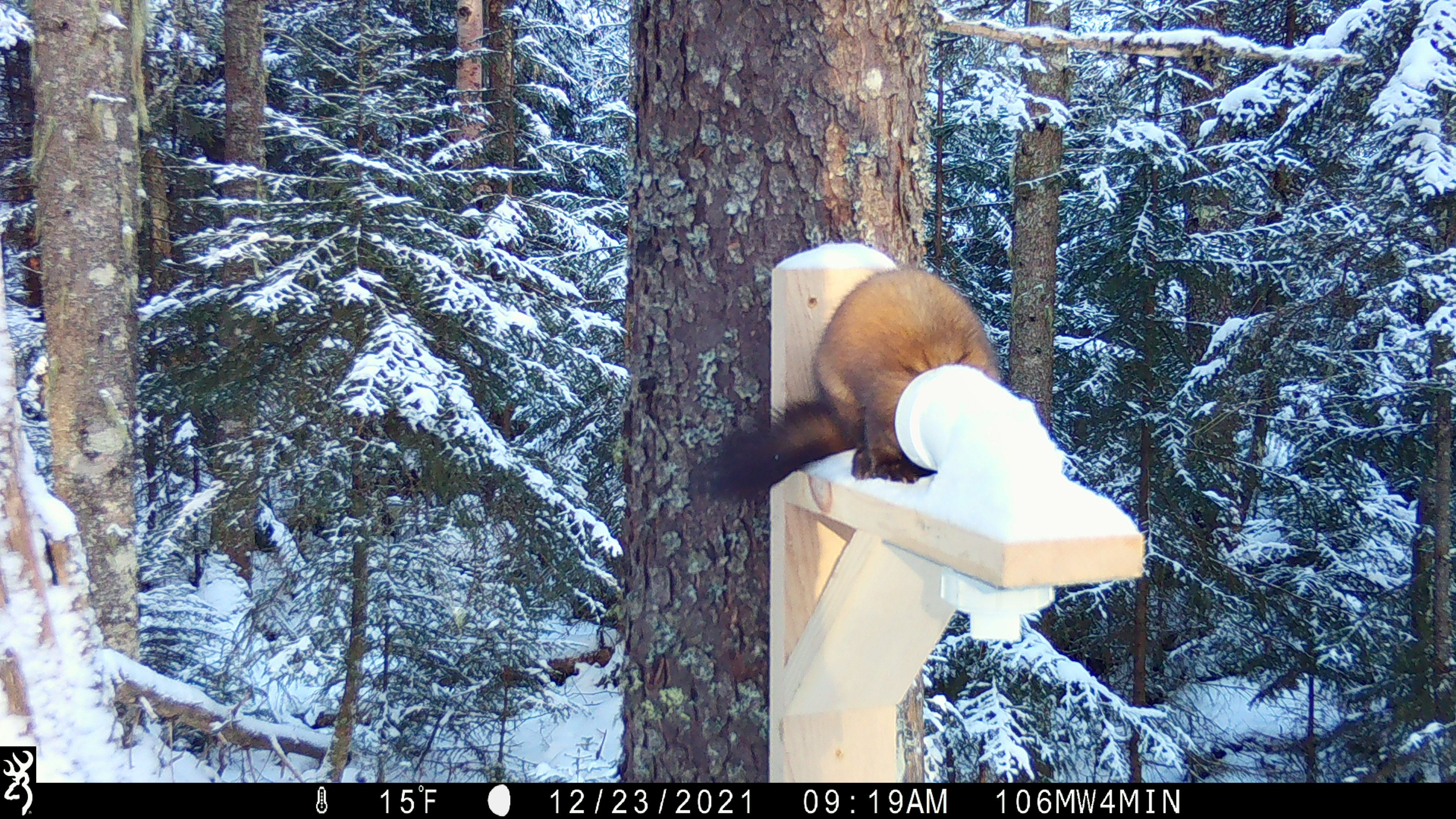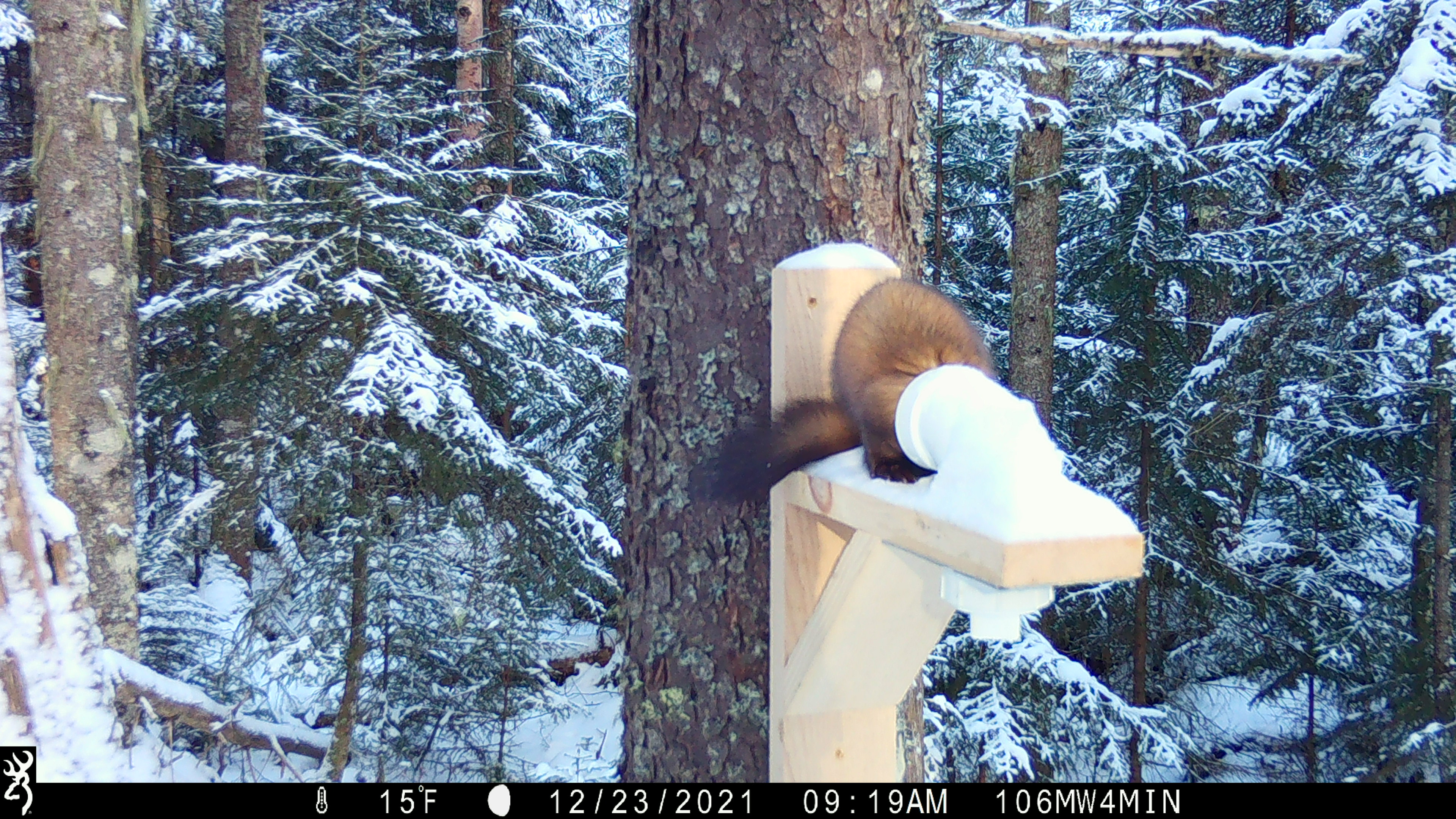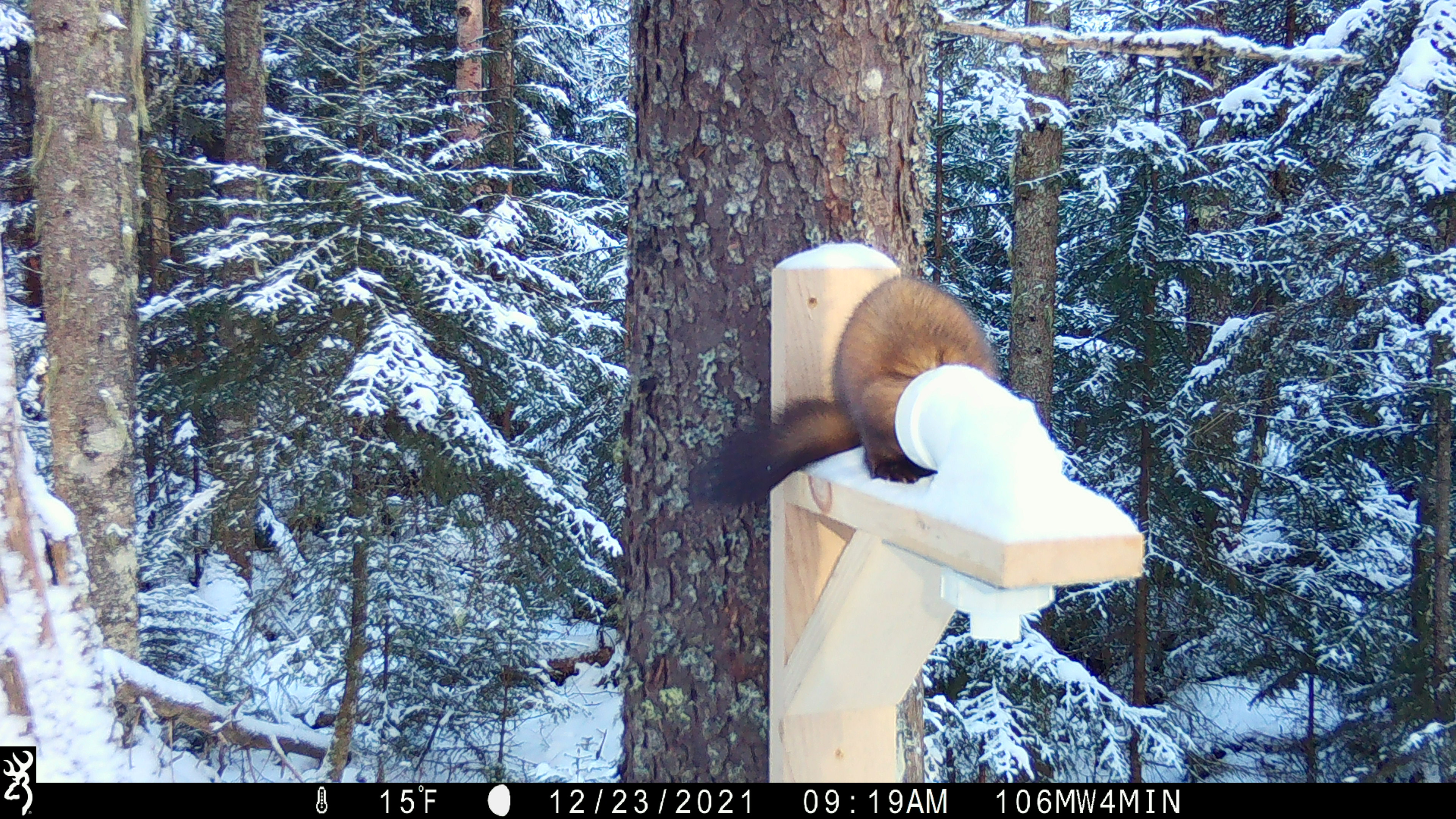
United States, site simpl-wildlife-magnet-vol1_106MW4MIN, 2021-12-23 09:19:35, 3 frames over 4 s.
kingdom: Animalia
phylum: Chordata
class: Mammalia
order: Carnivora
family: Mustelidae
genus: Martes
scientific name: Martes americana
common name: american marten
American marten (Martes americana).